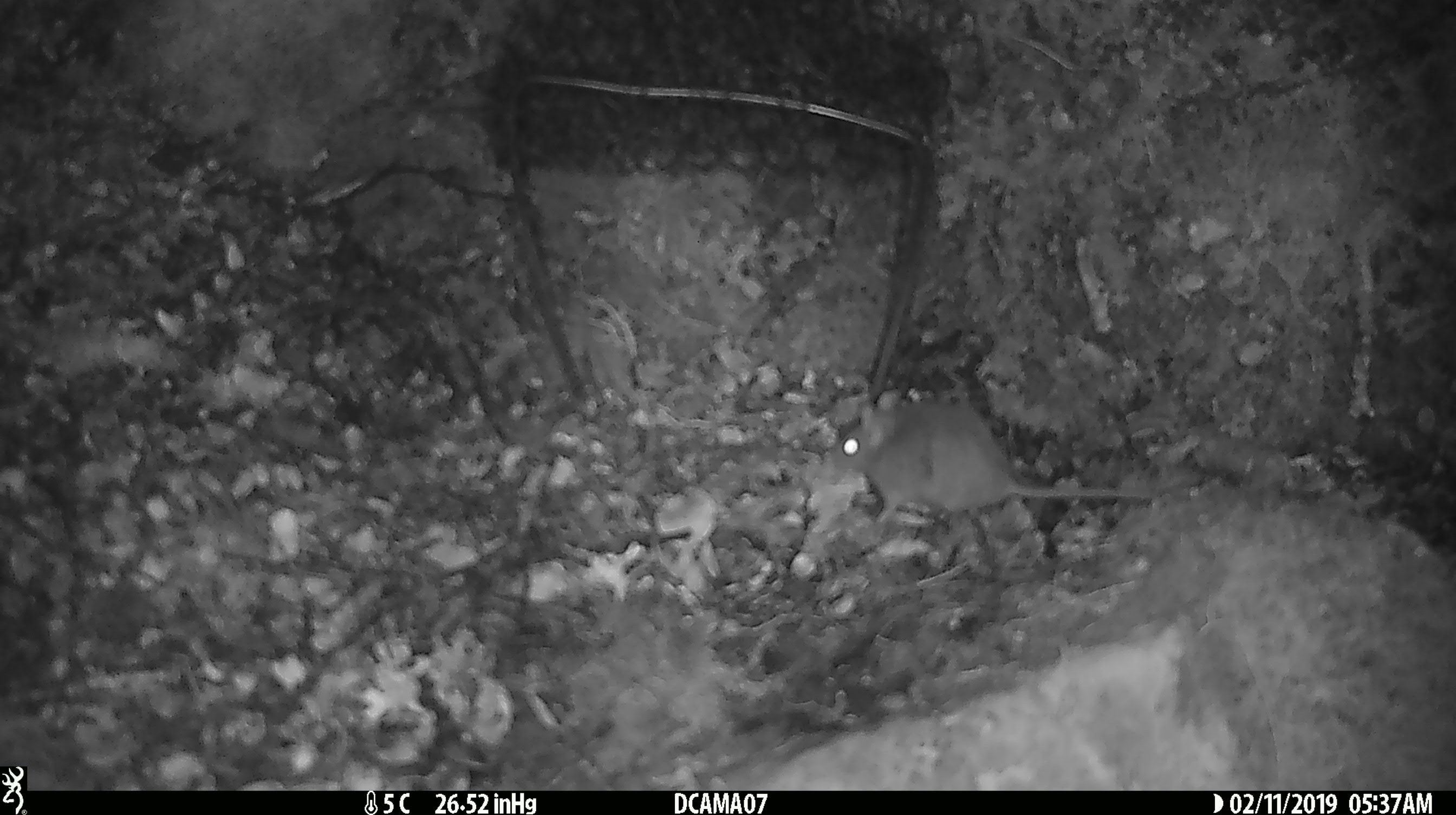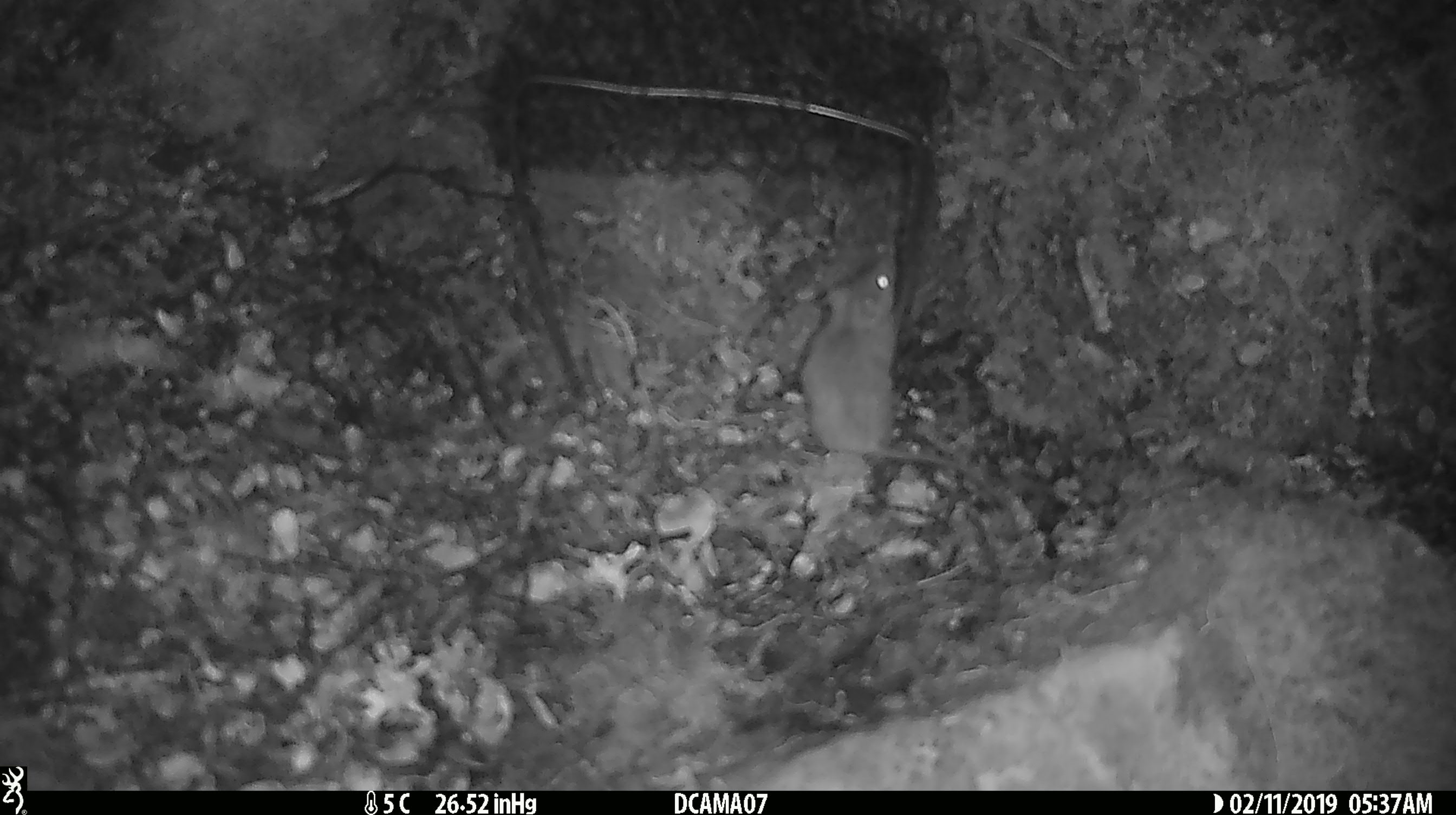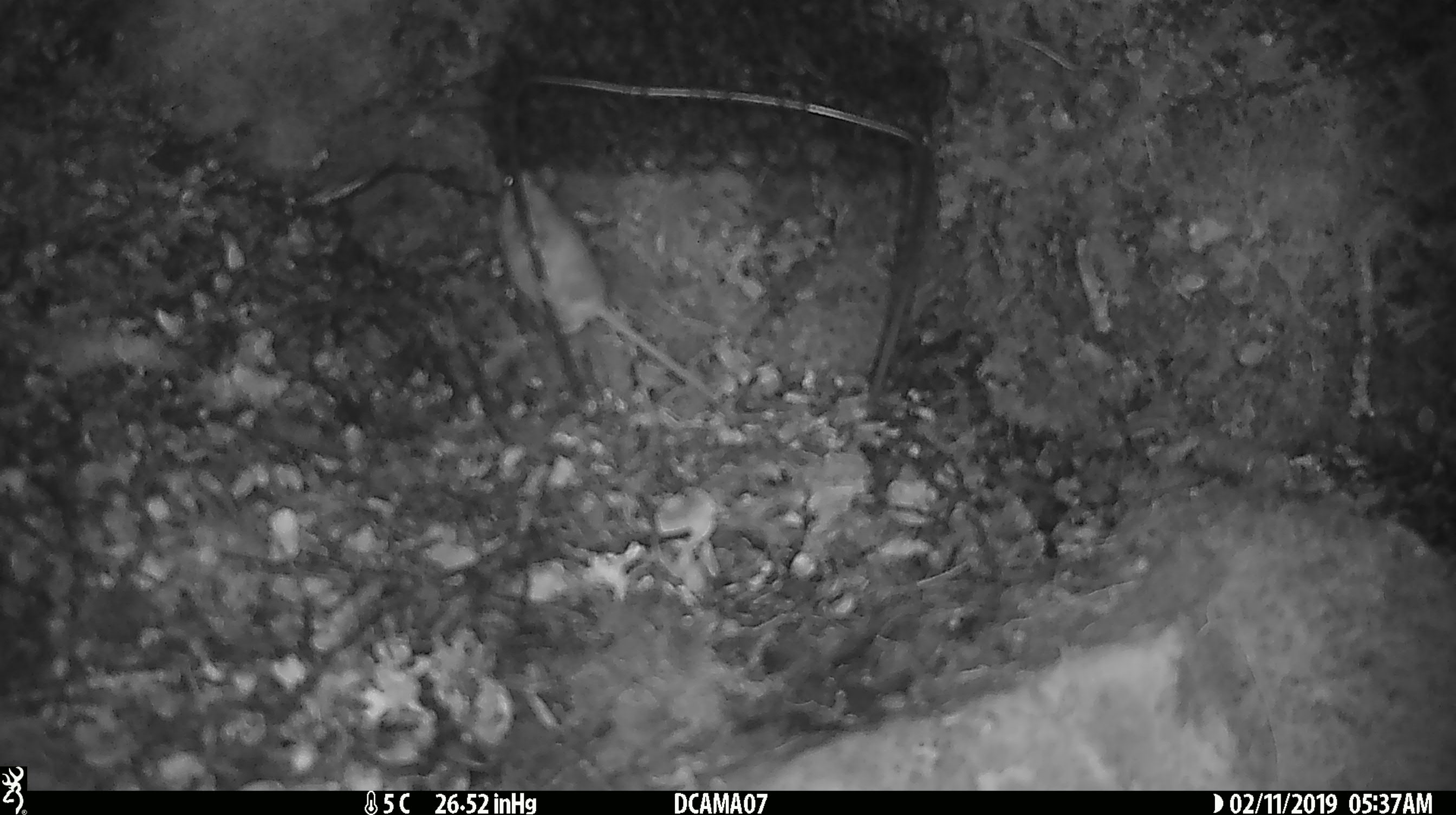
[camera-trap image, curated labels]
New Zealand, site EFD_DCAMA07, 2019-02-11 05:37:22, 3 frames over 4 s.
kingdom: Animalia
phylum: Chordata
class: Mammalia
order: Rodentia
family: Muridae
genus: Mus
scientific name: Mus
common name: mouse